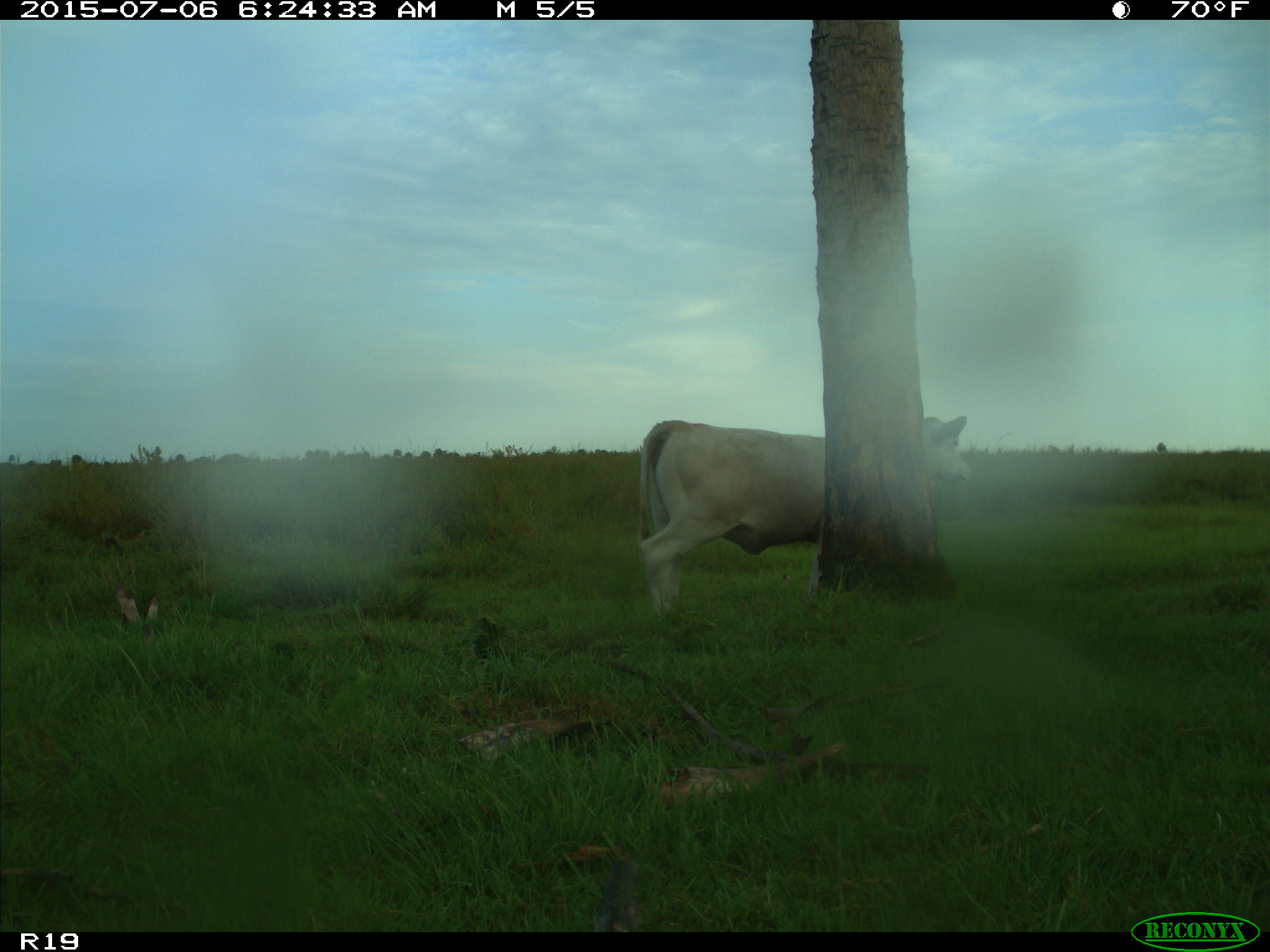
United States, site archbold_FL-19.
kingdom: Animalia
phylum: Chordata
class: Mammalia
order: Artiodactyla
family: Bovidae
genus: Bos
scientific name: Bos taurus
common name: domestic cow